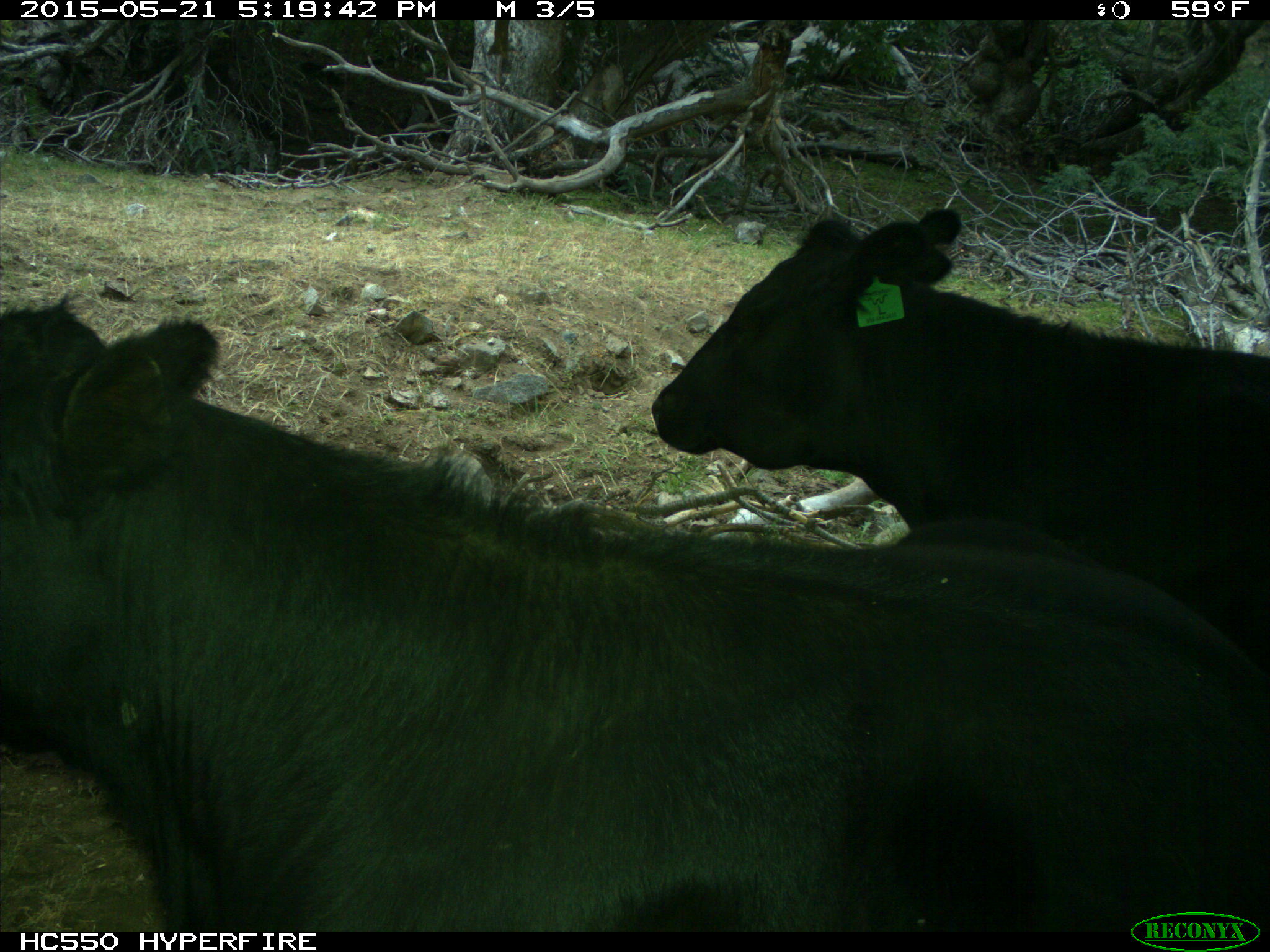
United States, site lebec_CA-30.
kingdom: Animalia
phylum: Chordata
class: Mammalia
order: Artiodactyla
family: Bovidae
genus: Bos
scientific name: Bos taurus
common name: domestic cow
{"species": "Bos taurus (domestic cow)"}